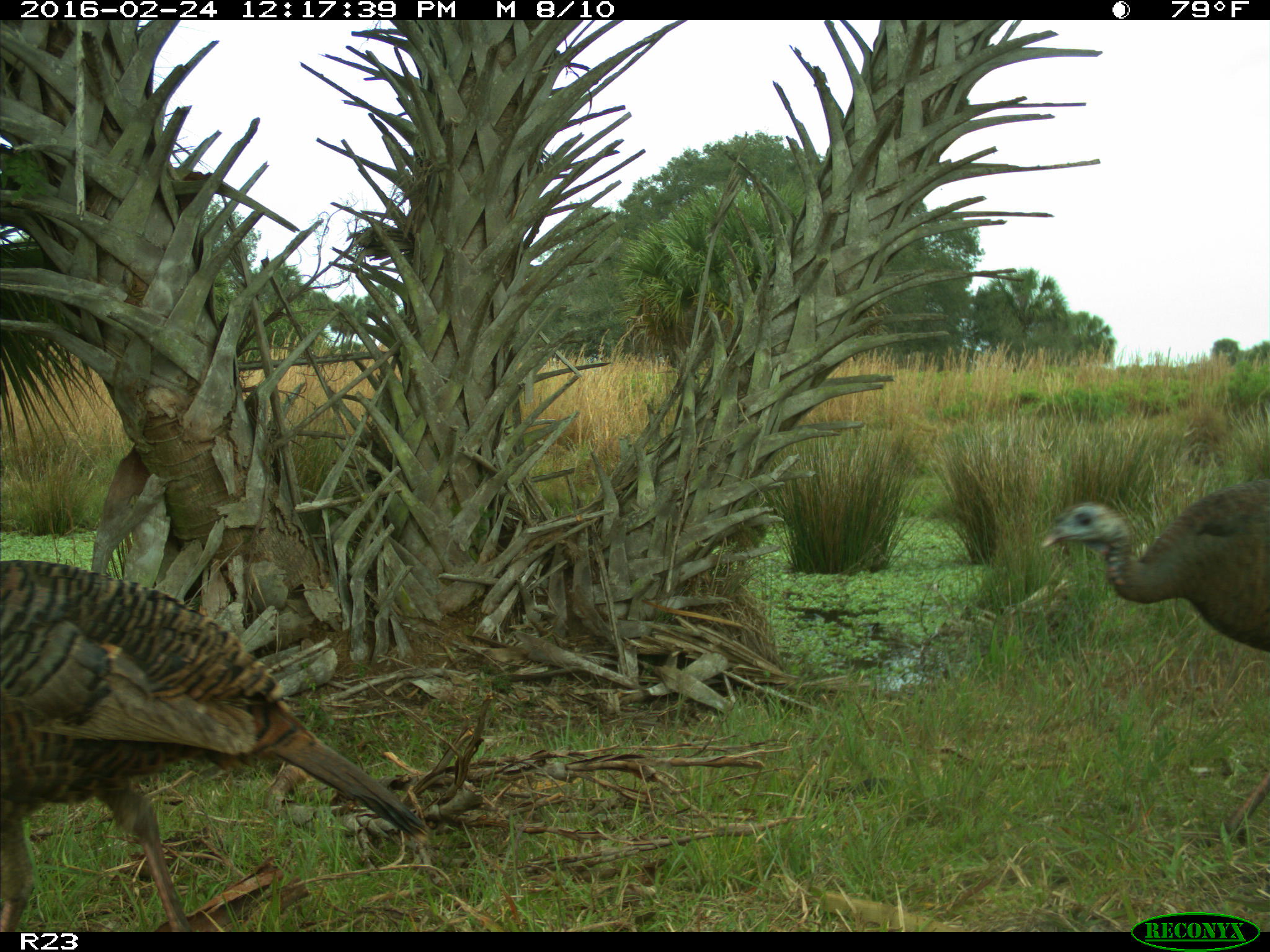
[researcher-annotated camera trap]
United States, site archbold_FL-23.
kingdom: Animalia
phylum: Chordata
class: Aves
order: Galliformes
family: Phasianidae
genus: Meleagris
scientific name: Meleagris gallopavo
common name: wild turkey